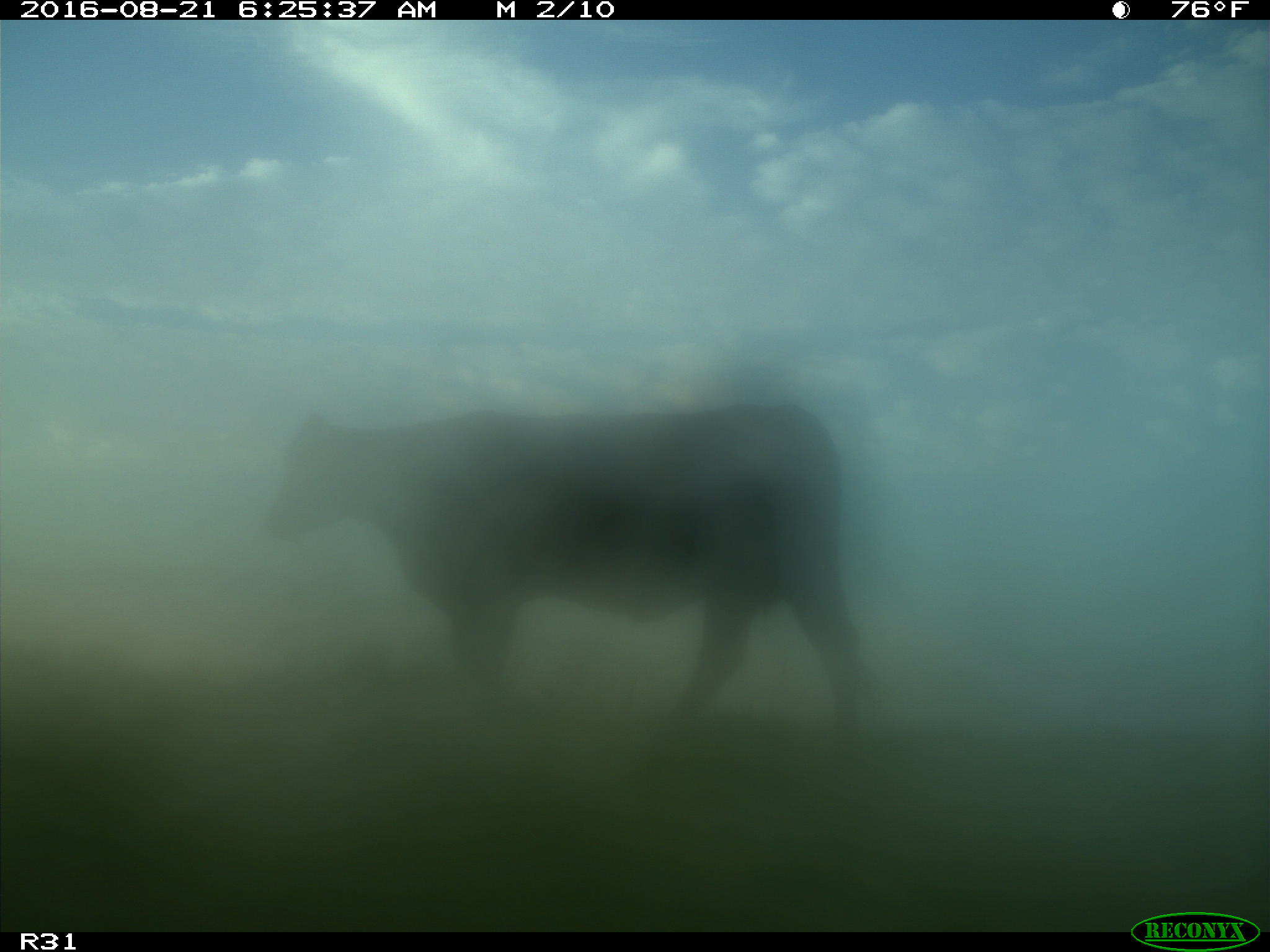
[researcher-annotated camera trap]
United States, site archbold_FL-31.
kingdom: Animalia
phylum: Chordata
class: Mammalia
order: Artiodactyla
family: Bovidae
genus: Bos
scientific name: Bos taurus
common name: domestic cow